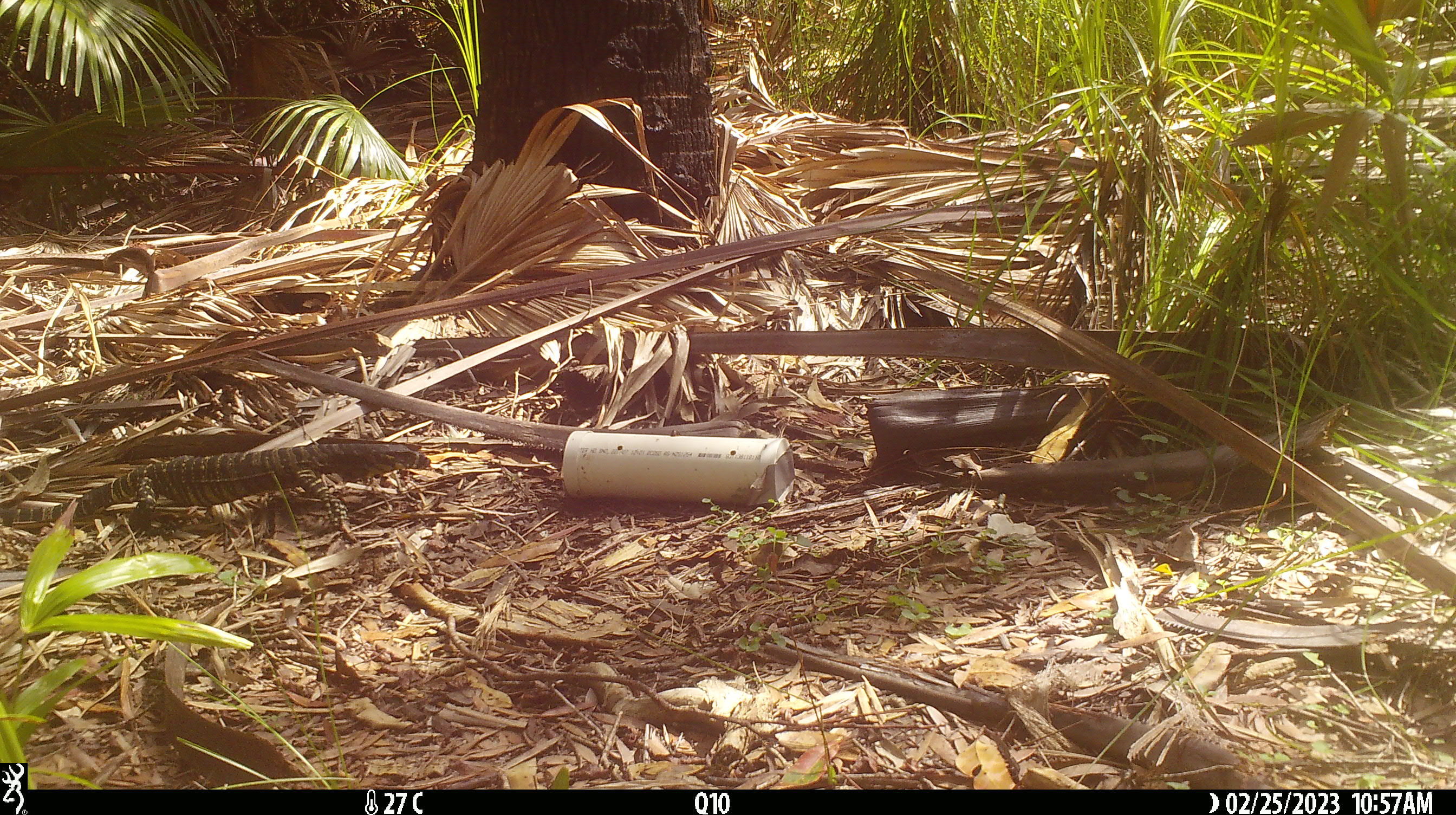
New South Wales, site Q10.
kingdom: Animalia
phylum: Chordata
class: Reptilia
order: Squamata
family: Varanidae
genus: Varanus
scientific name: Varanus varius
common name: lace monitor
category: goanna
Goanna (lace monitor) (Varanus varius).